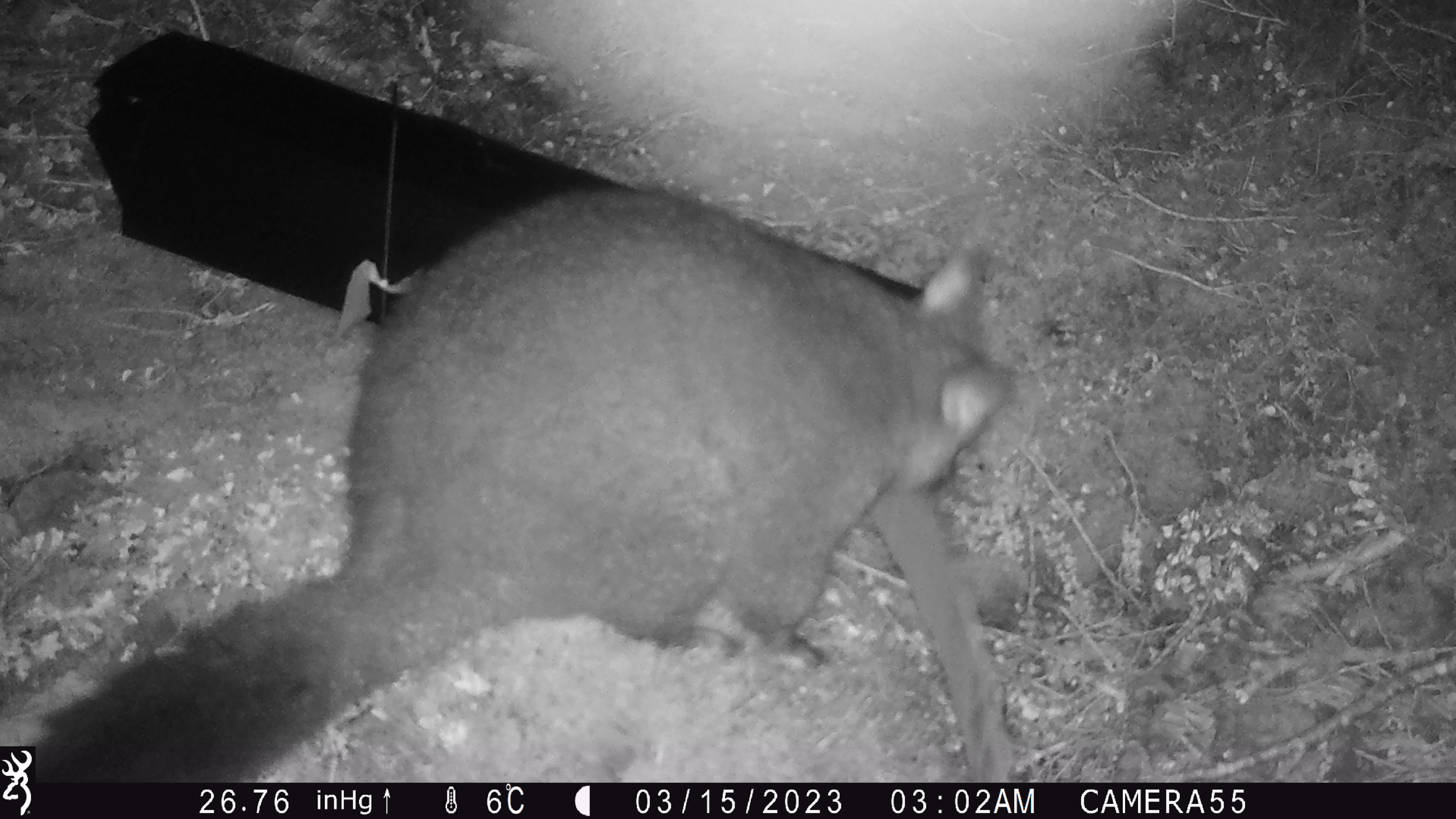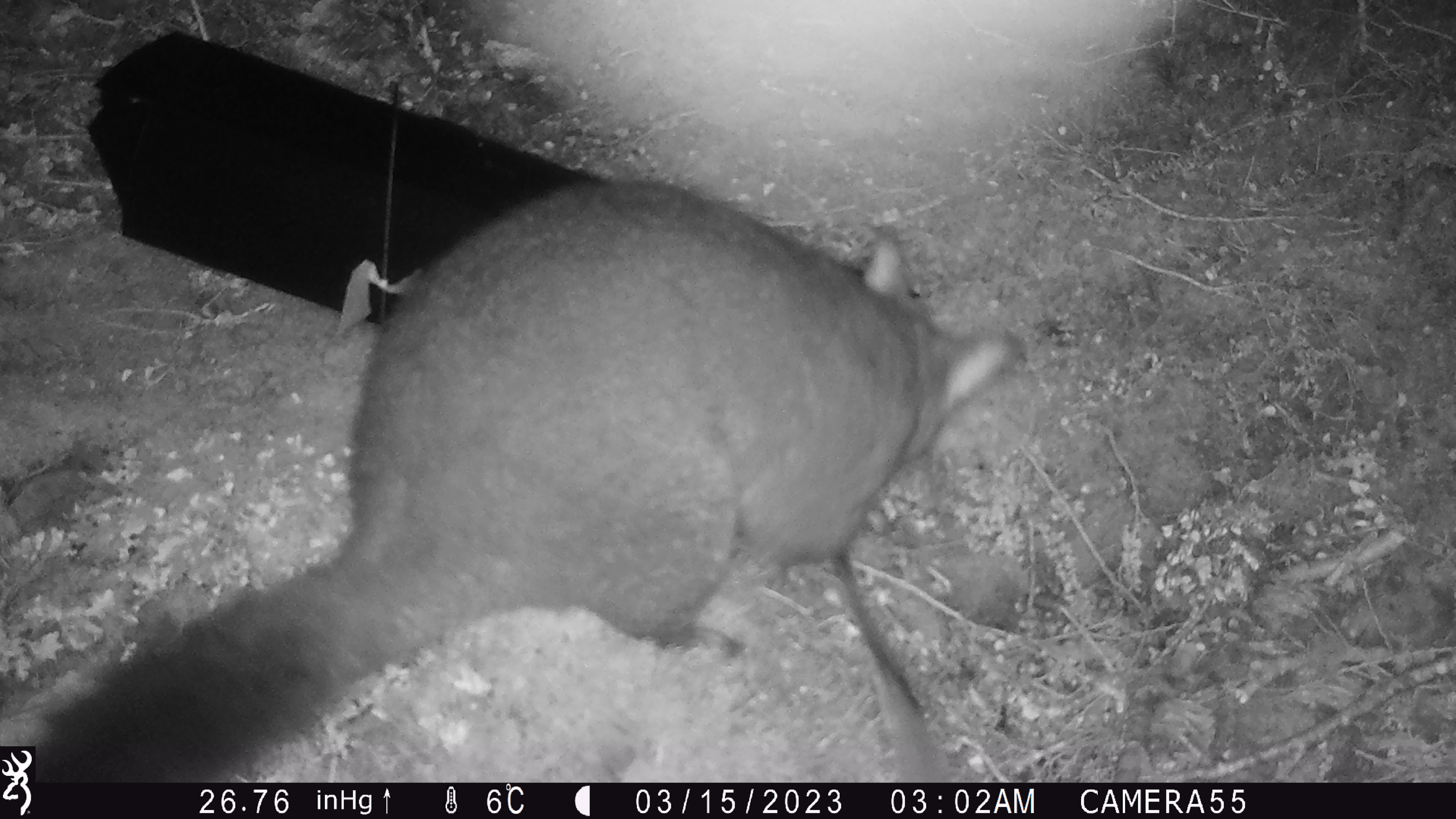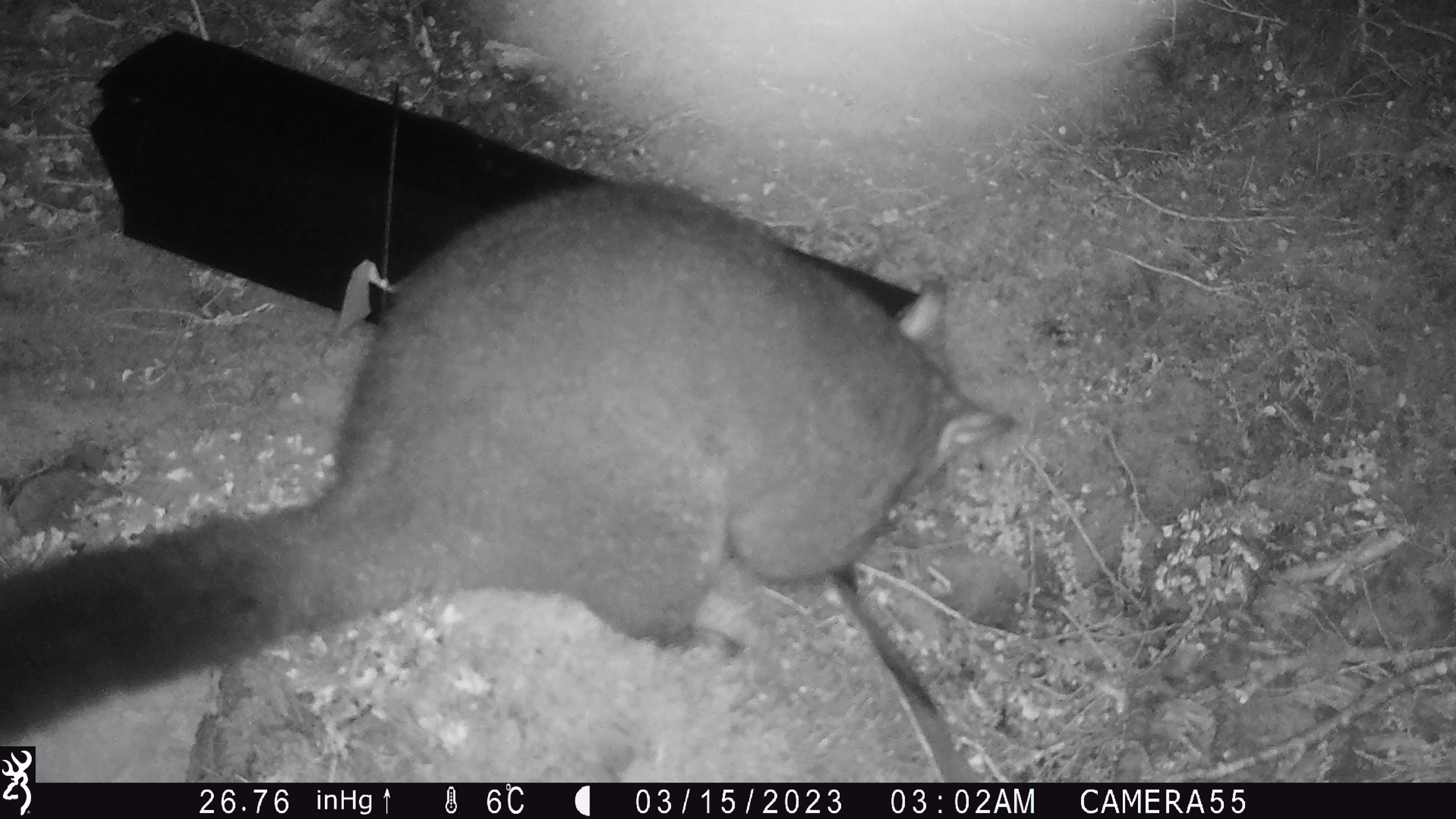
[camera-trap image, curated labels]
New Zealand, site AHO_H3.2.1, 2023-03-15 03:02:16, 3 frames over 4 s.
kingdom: Animalia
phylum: Chordata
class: Mammalia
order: Carnivora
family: Mustelidae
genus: Mustela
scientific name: Mustela erminea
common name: stoat